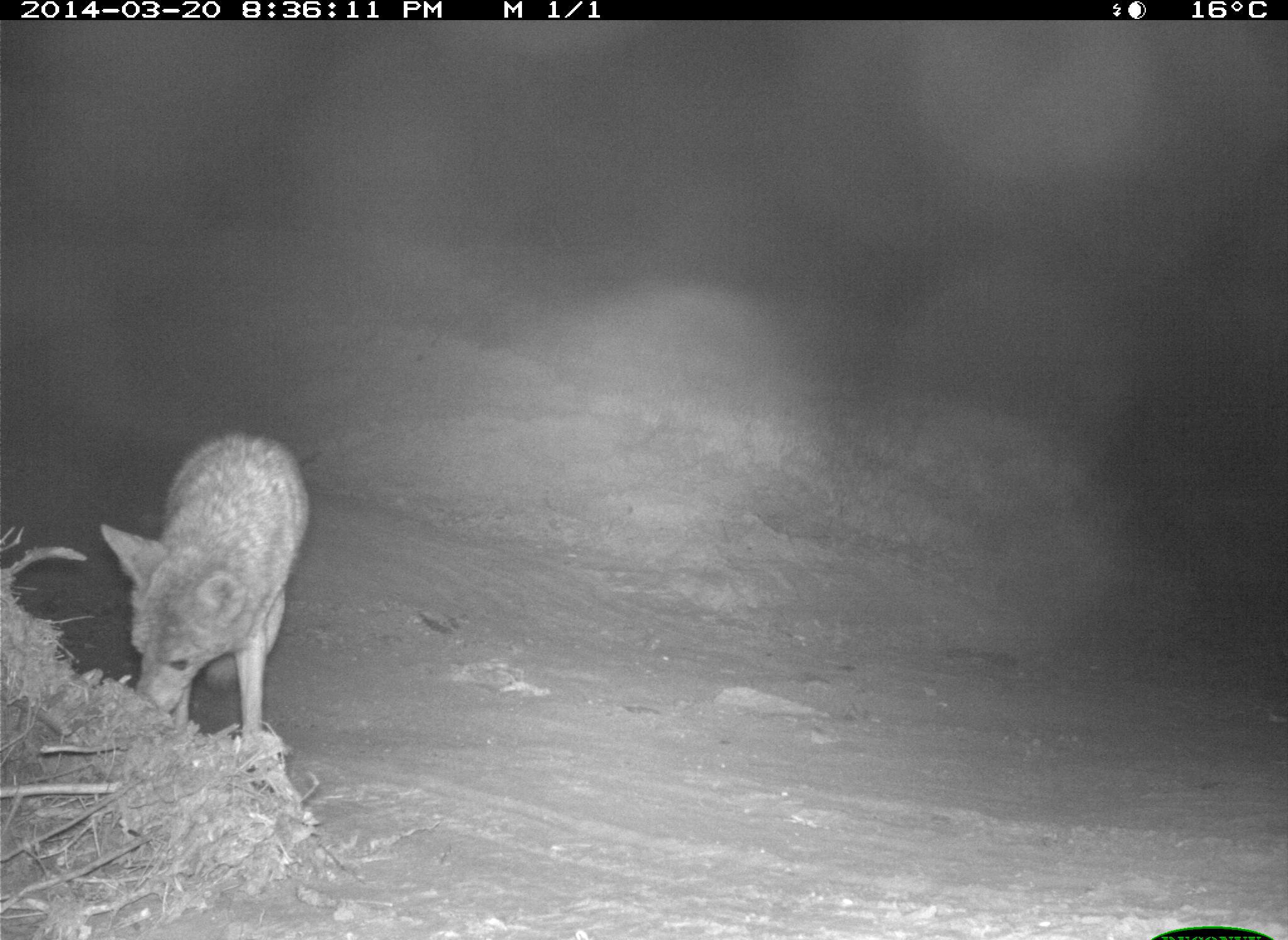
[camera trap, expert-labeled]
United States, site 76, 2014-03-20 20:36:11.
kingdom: Animalia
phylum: Chordata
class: Mammalia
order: Carnivora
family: Canidae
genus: Canis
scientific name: Canis latrans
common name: coyote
Coyote (Canis latrans).